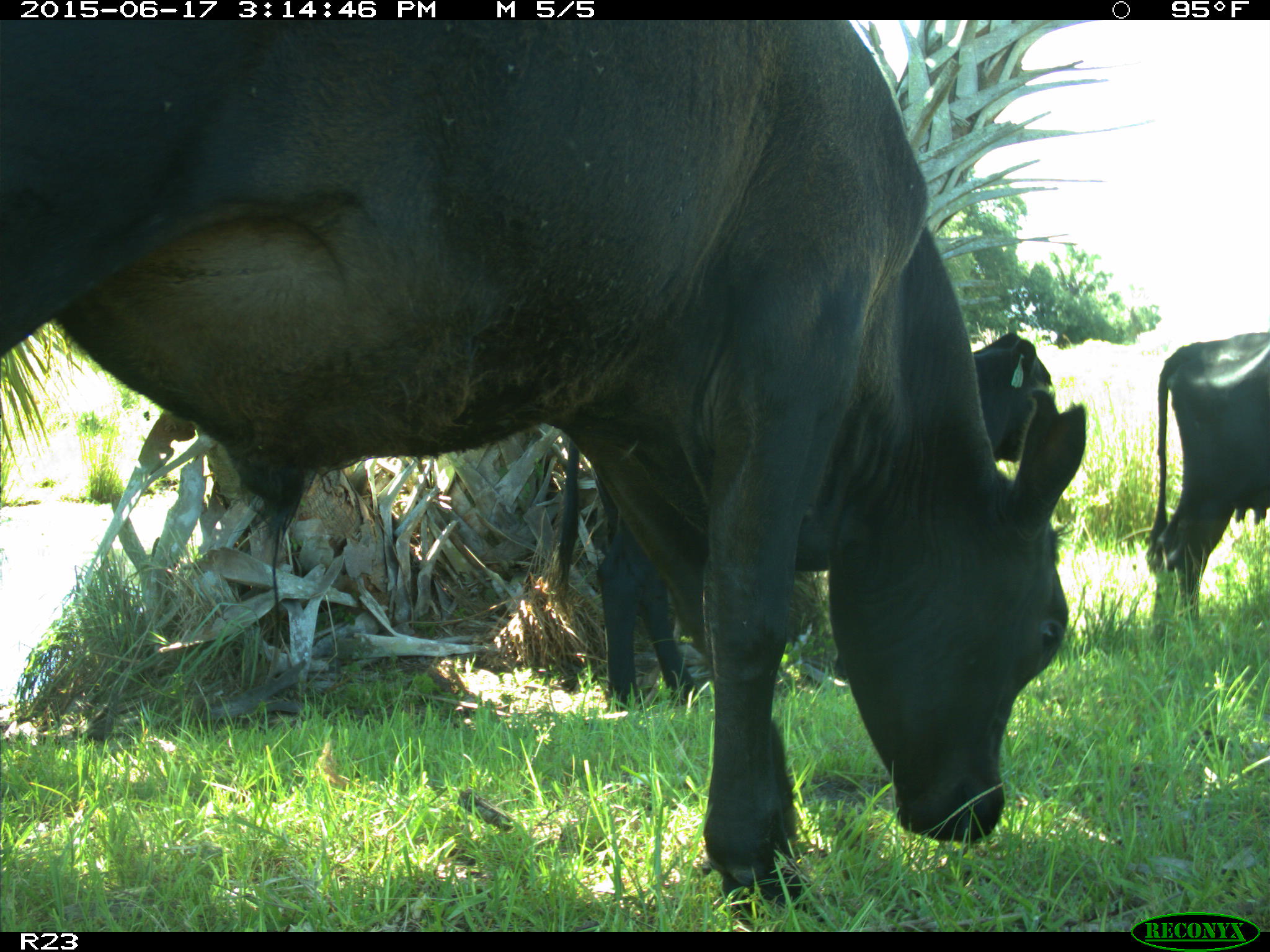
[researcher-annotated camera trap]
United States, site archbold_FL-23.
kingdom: Animalia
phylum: Chordata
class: Mammalia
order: Artiodactyla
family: Bovidae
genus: Bos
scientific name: Bos taurus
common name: domestic cow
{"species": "Bos taurus (domestic cow)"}